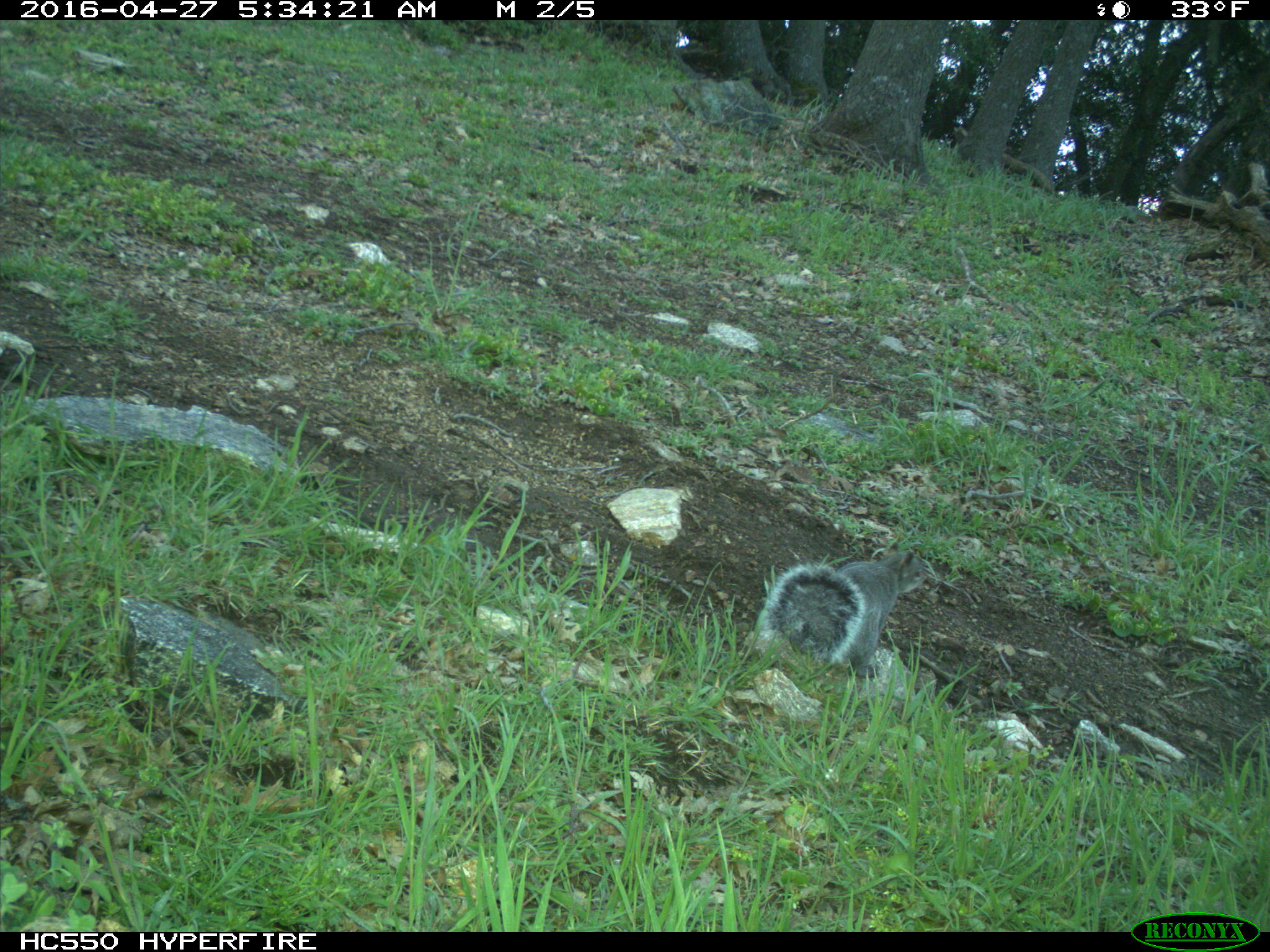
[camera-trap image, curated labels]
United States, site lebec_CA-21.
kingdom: Animalia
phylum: Chordata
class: Mammalia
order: Rodentia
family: Sciuridae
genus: Sciurus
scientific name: Sciurus carolinensis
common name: eastern gray squirrel